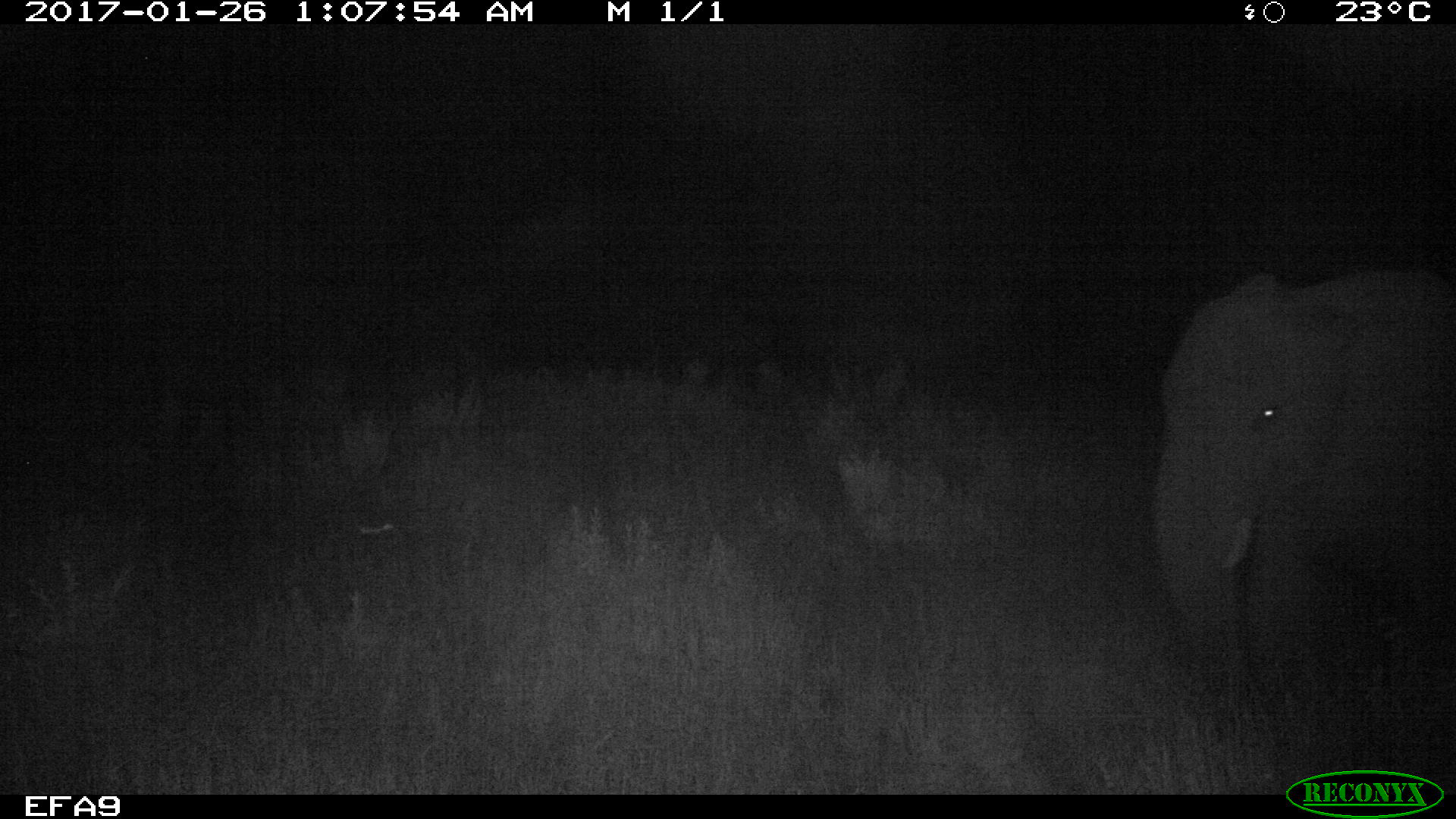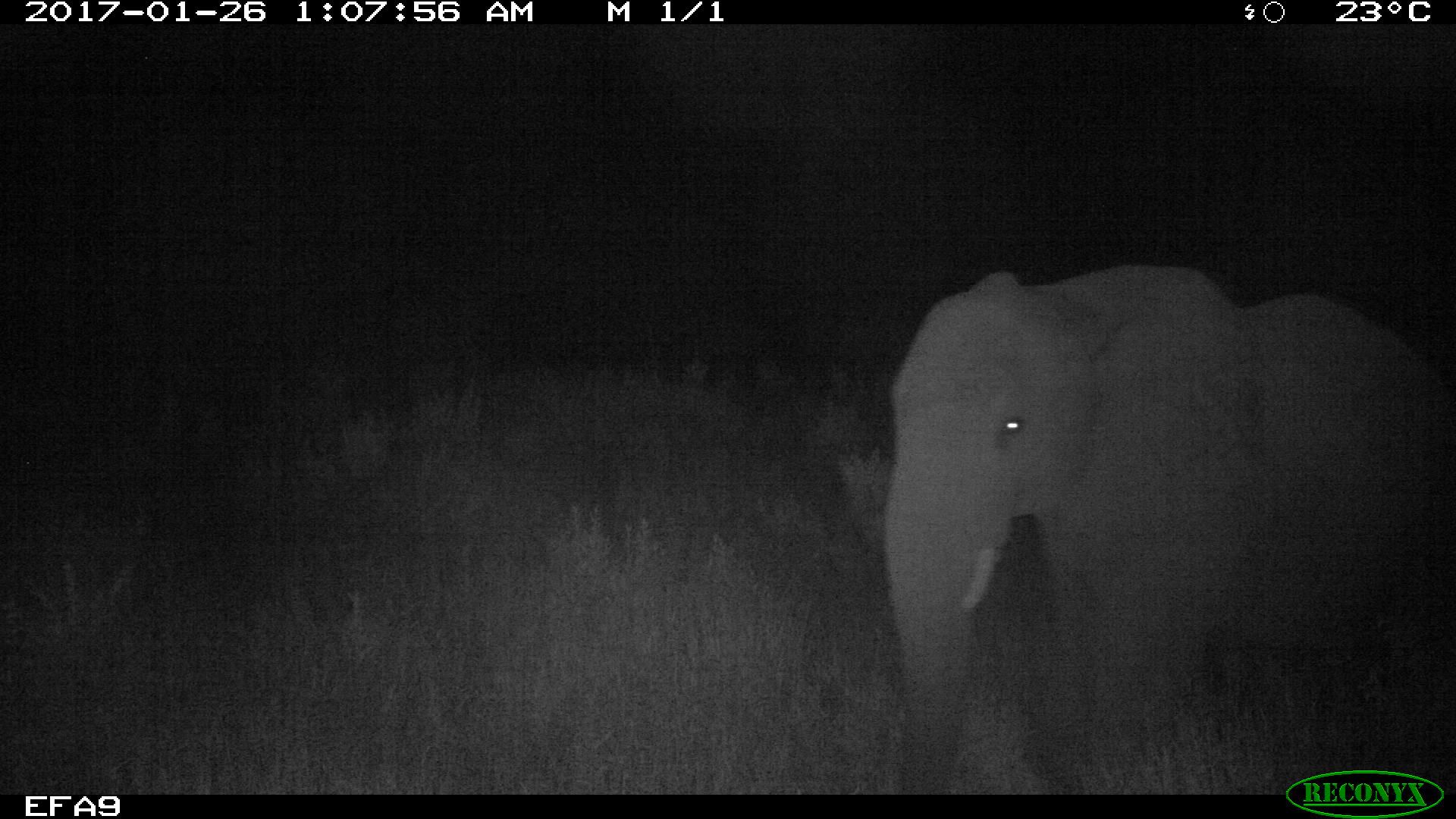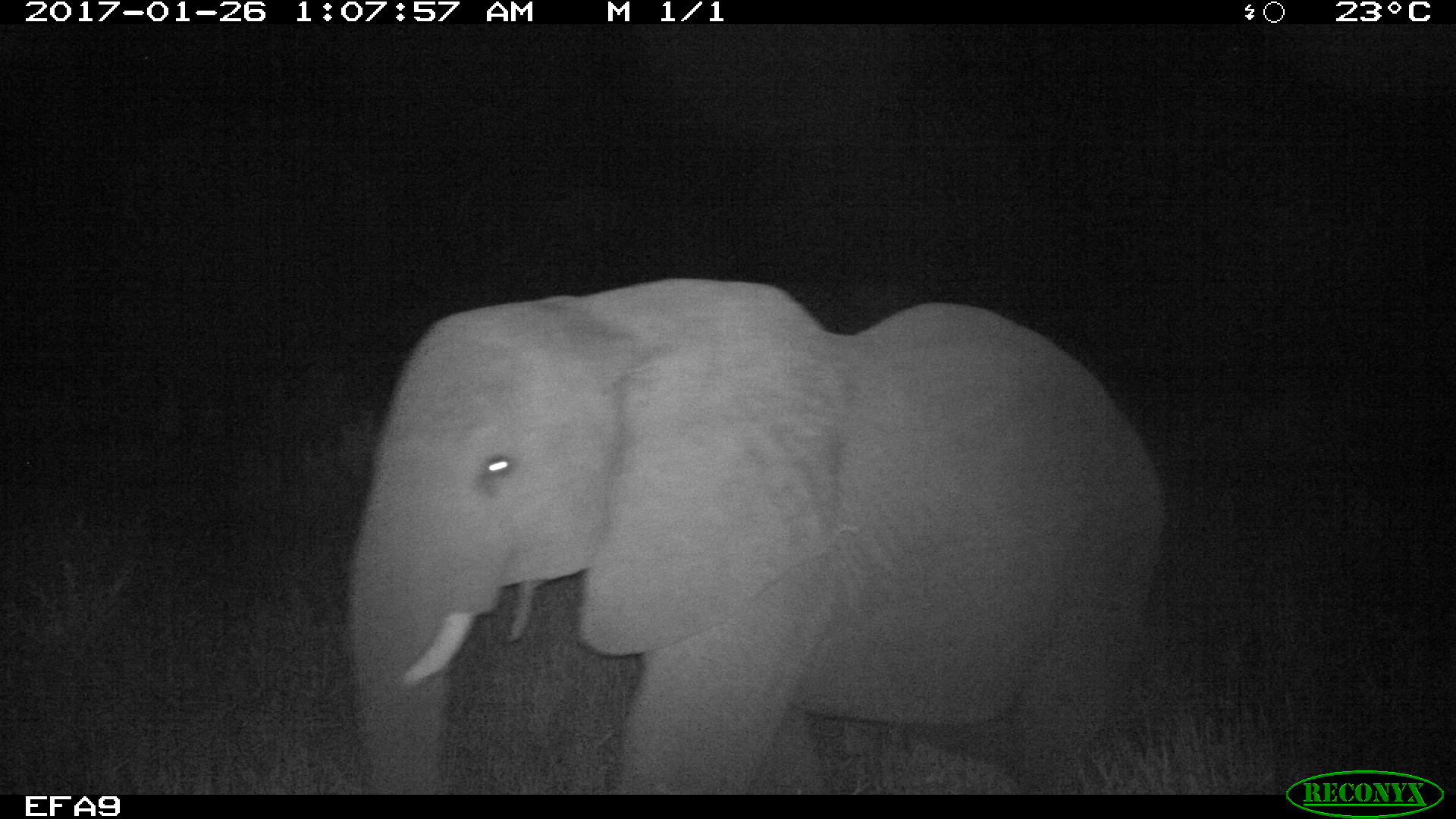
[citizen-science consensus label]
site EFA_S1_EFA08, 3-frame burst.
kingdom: Animalia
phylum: Chordata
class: Mammalia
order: Proboscidea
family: Elephantidae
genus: Loxodonta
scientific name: Loxodonta africana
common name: african bush elephant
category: elephant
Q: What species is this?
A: Elephant (african bush elephant) (Loxodonta africana).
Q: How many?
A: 1.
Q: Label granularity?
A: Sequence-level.